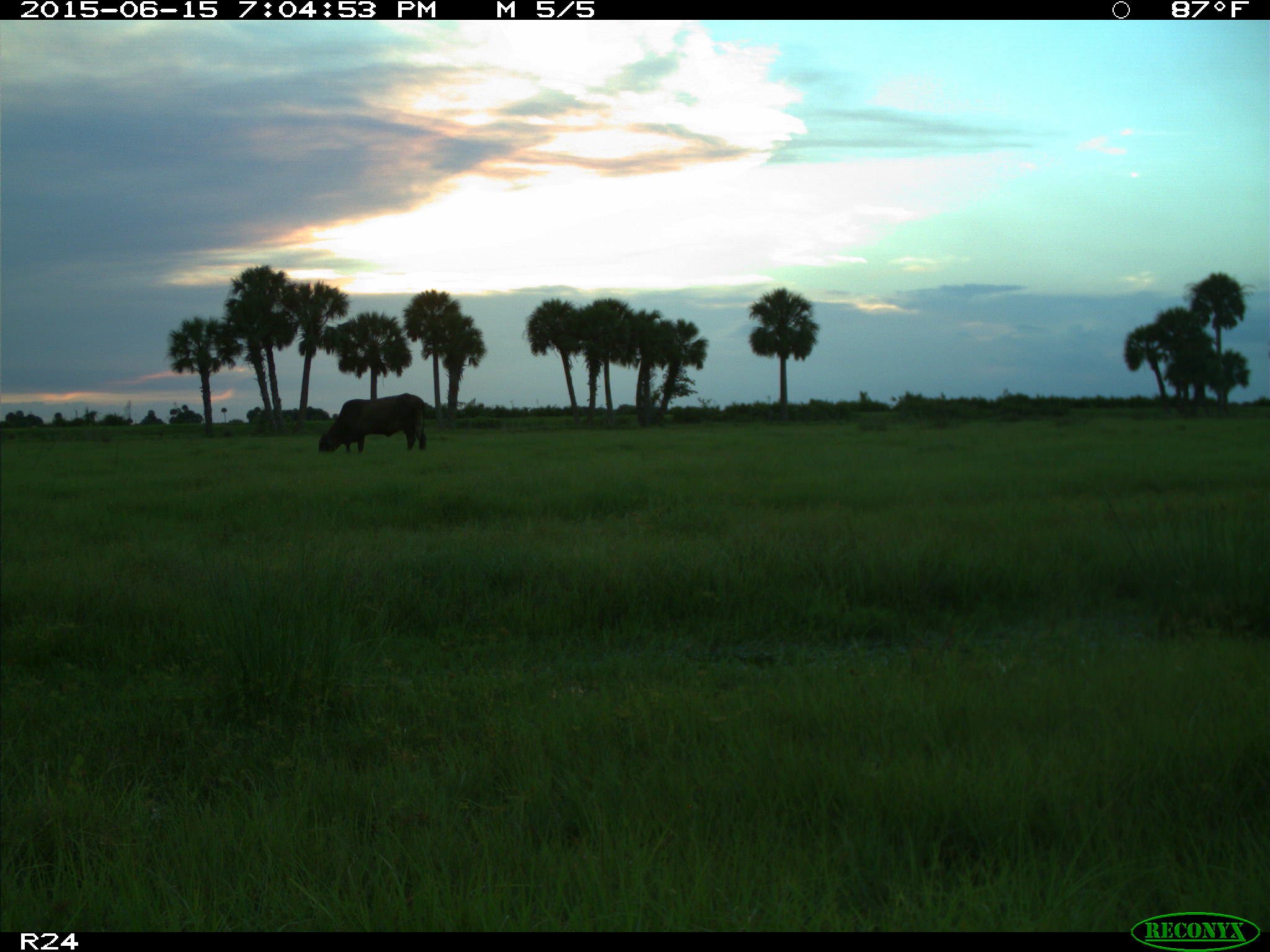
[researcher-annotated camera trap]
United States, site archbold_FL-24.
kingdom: Animalia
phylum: Chordata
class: Mammalia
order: Artiodactyla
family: Bovidae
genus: Bos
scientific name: Bos taurus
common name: domestic cow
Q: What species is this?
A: Bos taurus (domestic cow).